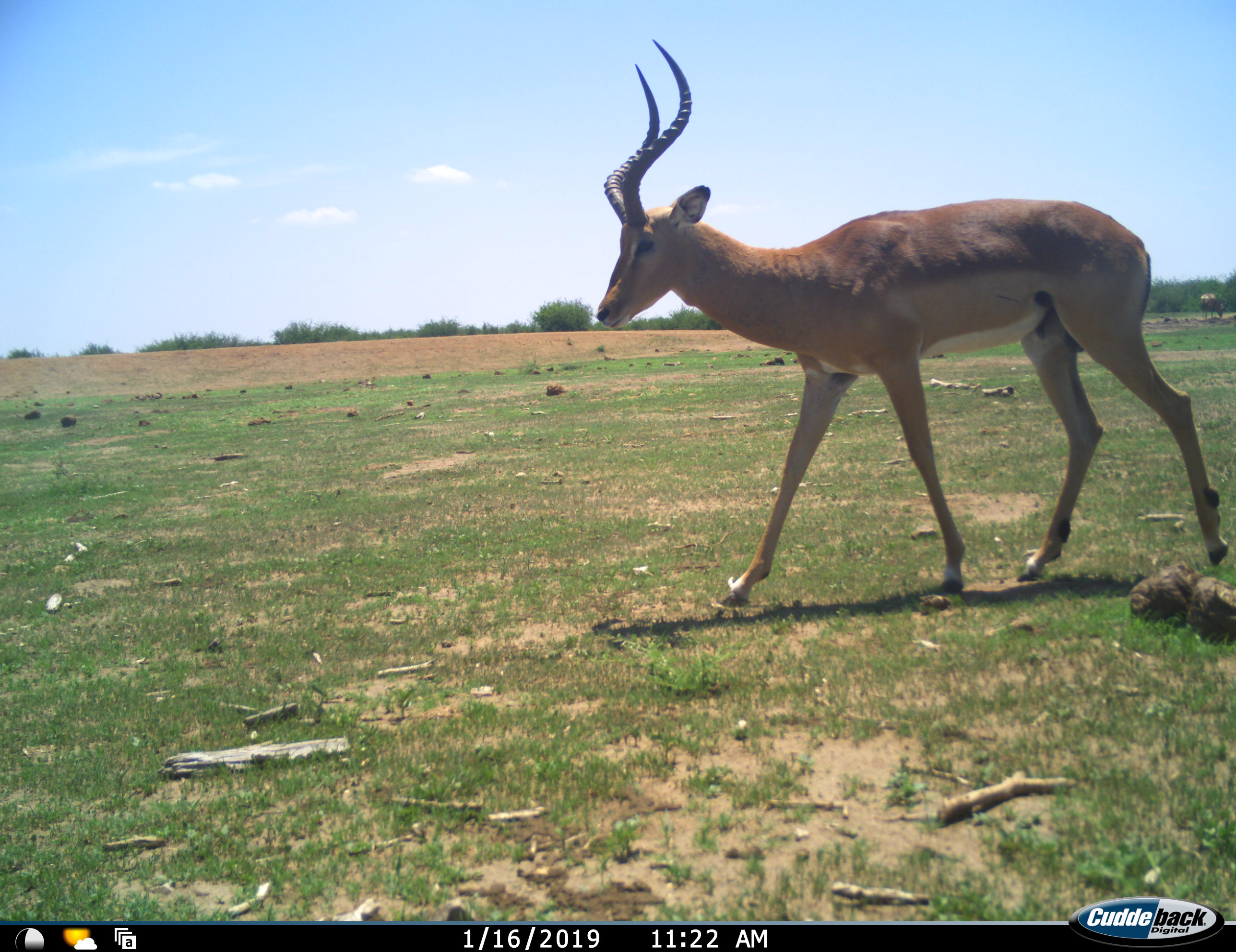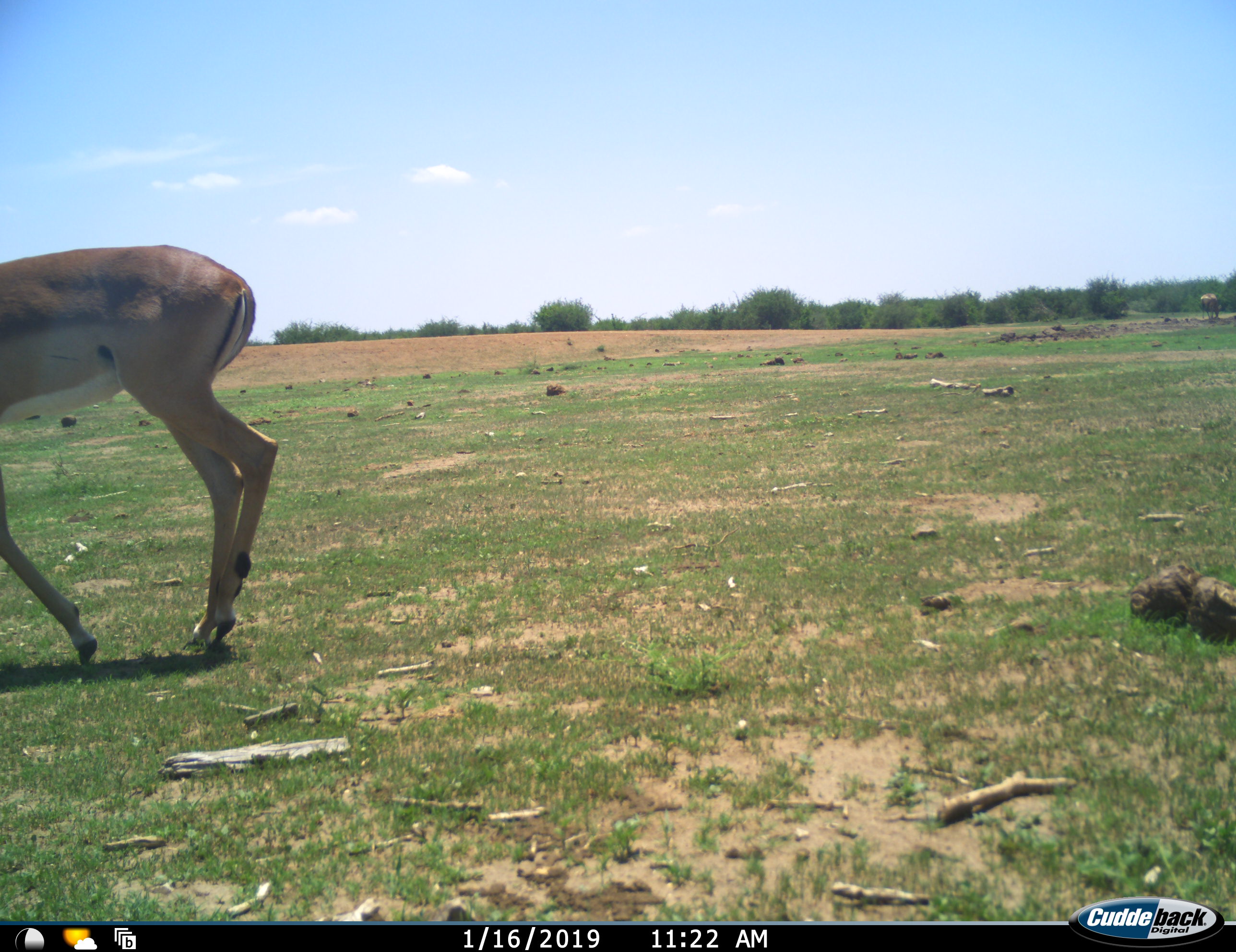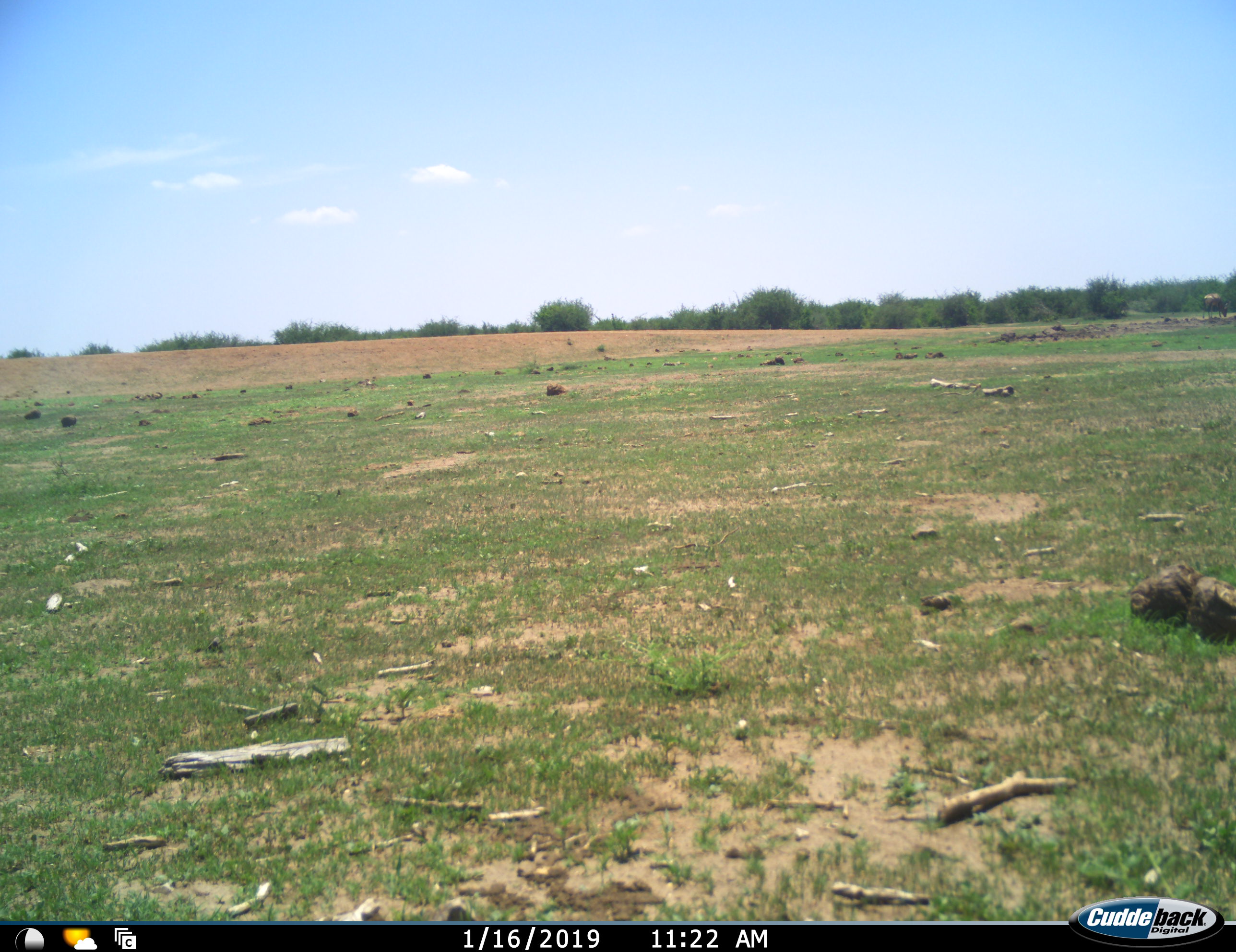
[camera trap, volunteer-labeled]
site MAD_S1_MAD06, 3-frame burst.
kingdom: Animalia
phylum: Chordata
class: Mammalia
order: Artiodactyla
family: Bovidae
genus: Aepyceros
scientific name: Aepyceros melampus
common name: impala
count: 2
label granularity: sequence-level